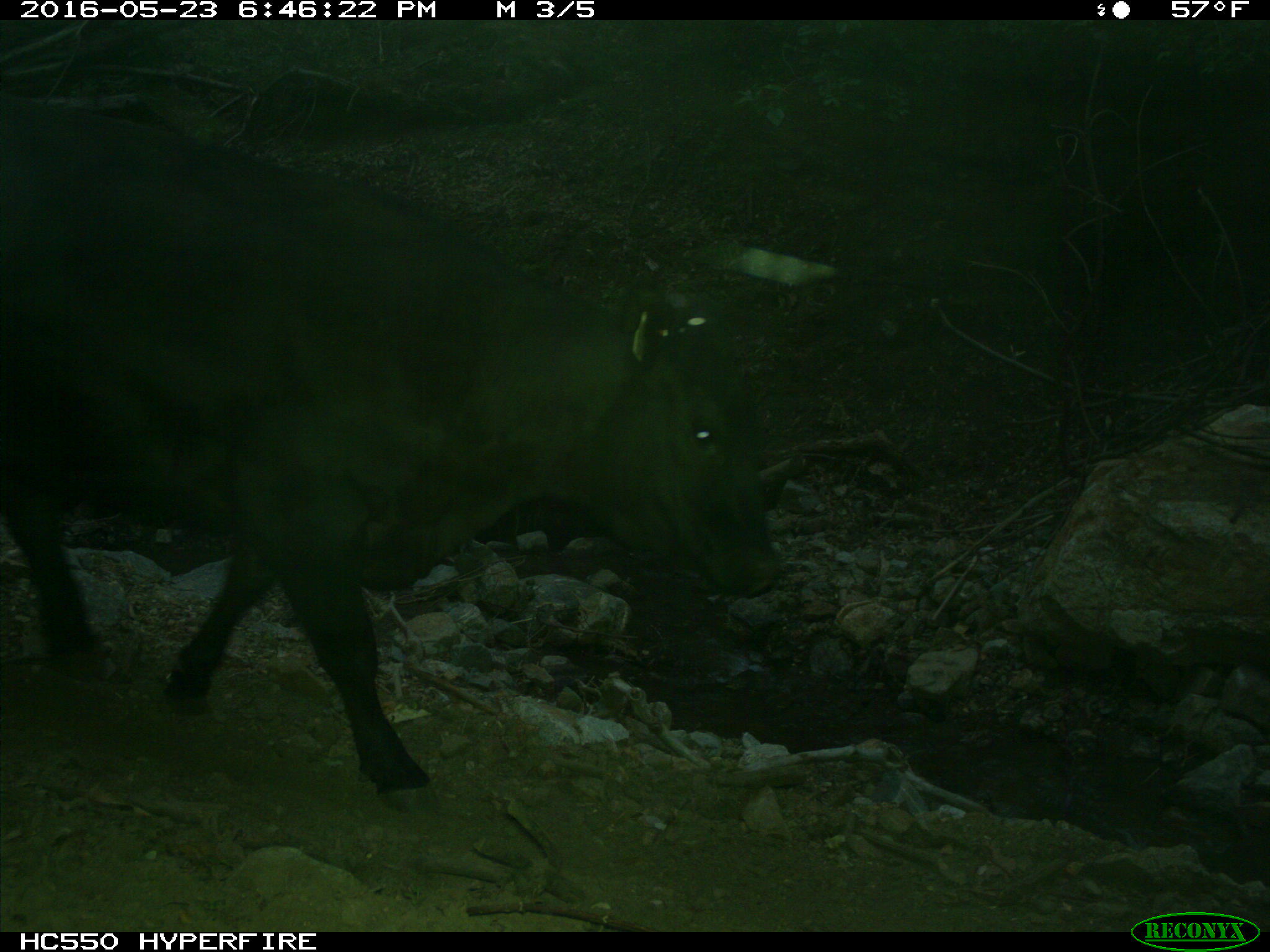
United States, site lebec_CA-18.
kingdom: Animalia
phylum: Chordata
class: Mammalia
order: Artiodactyla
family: Bovidae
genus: Bos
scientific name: Bos taurus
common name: domestic cow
Bos taurus (domestic cow).